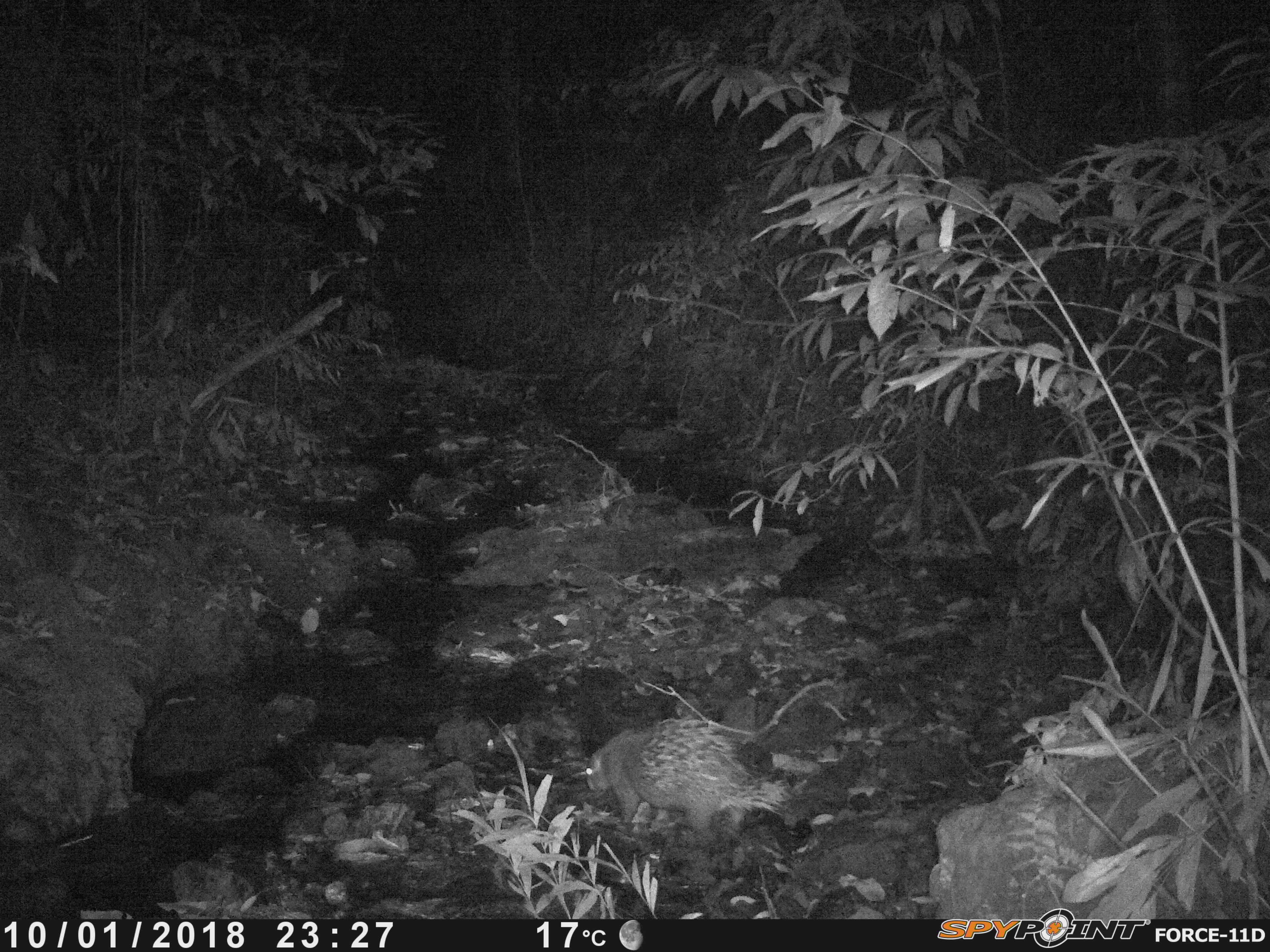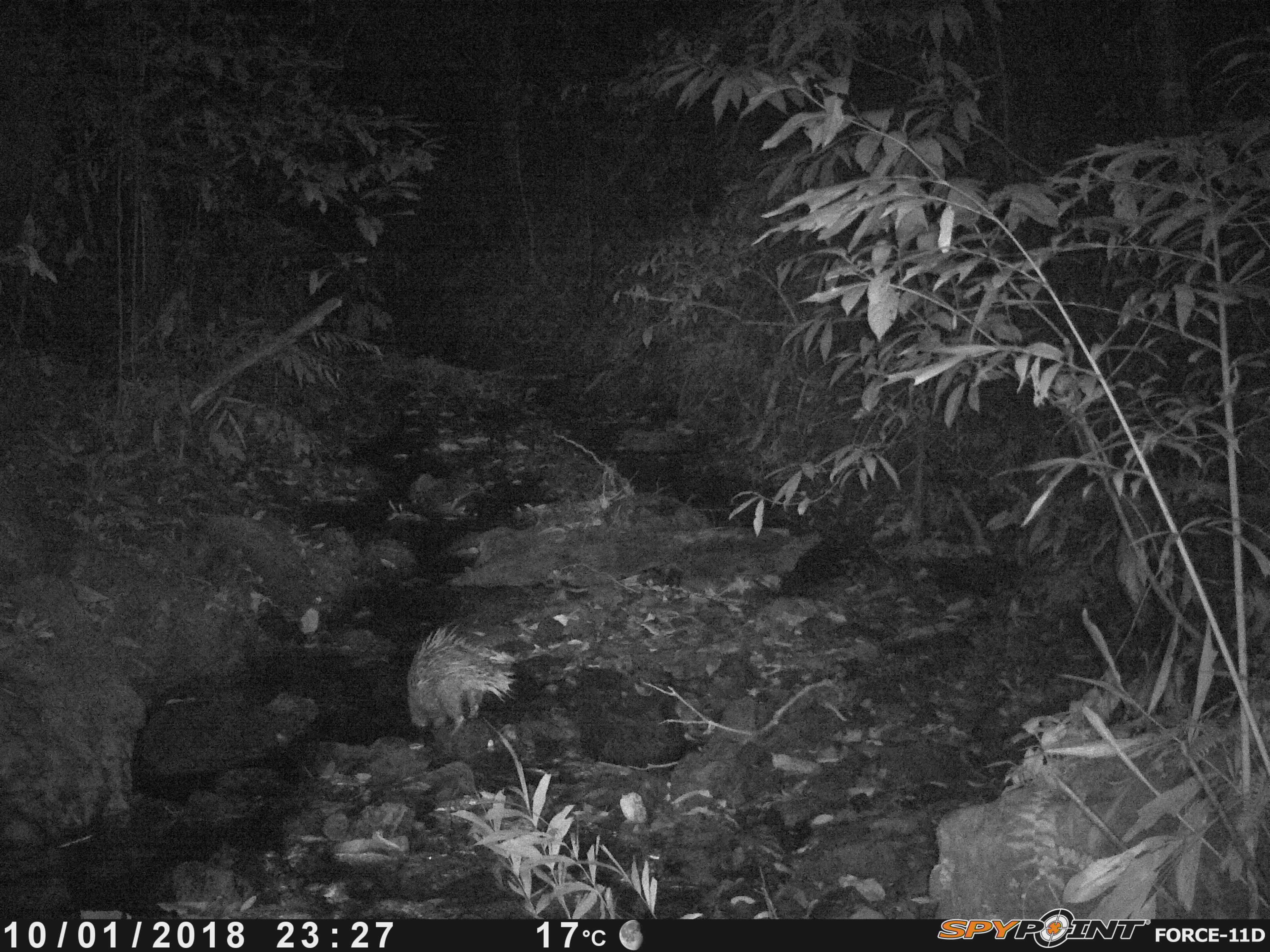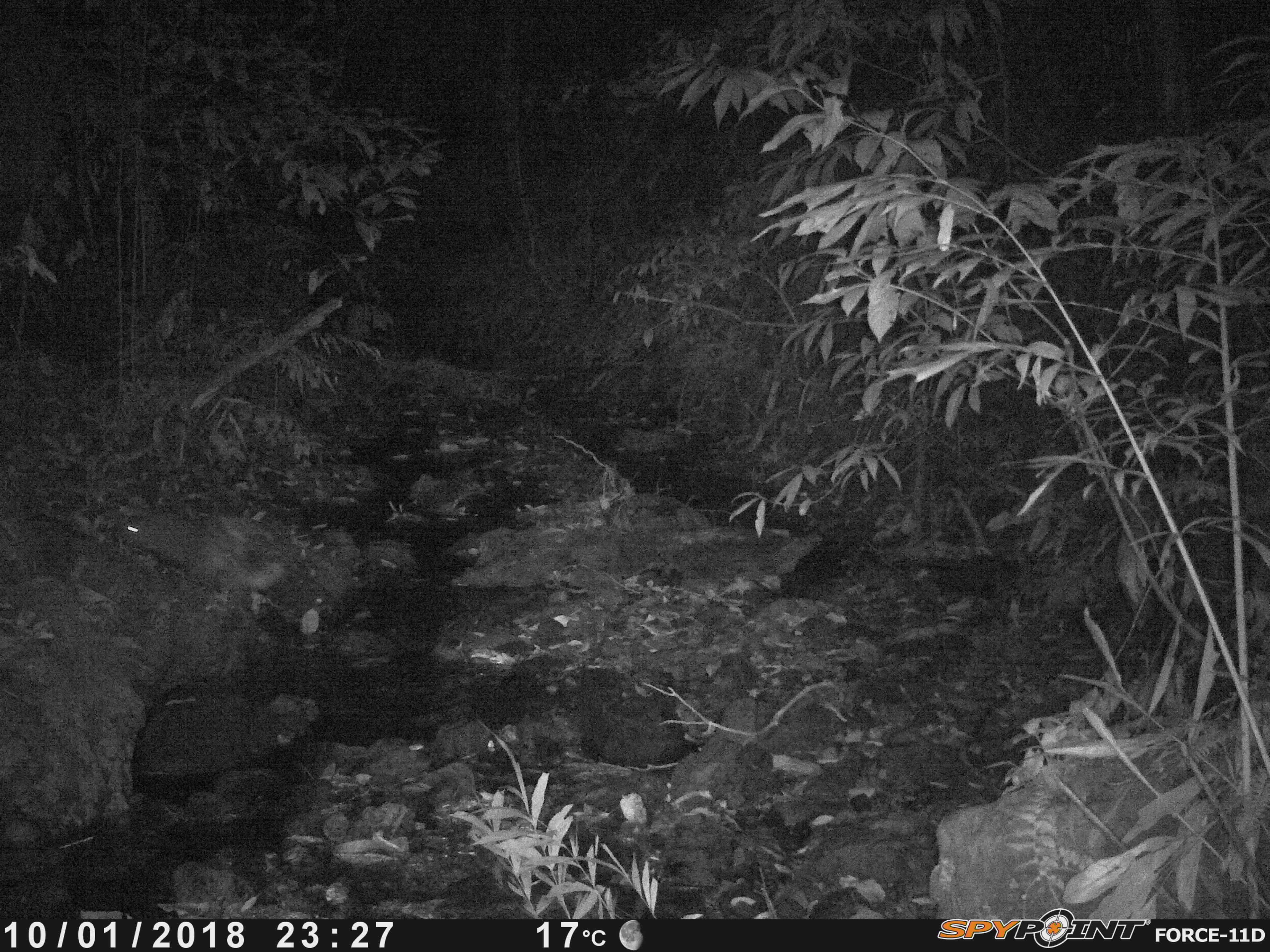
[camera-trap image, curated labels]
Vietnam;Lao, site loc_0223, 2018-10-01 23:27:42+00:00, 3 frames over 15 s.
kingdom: Animalia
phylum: Chordata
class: Mammalia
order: Rodentia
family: Hystricidae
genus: Hystrix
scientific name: Hystrix brachyura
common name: malayan porcupine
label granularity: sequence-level